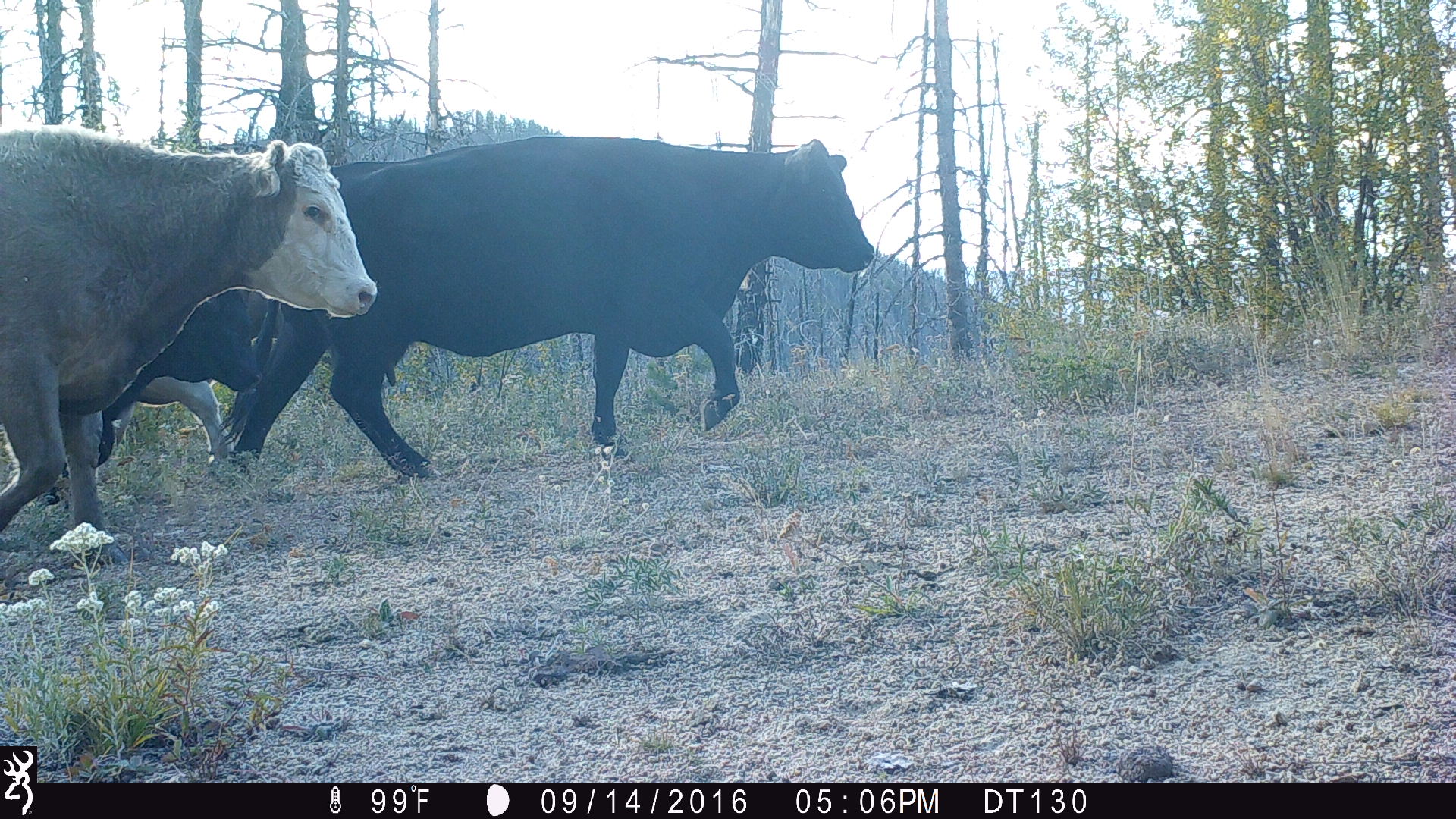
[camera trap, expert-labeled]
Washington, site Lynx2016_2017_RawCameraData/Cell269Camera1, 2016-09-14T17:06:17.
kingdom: Animalia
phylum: Chordata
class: Mammalia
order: Artiodactyla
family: Bovidae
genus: Bos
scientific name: Bos taurus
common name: domestic cattle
Domestic cattle (Bos taurus). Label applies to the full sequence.